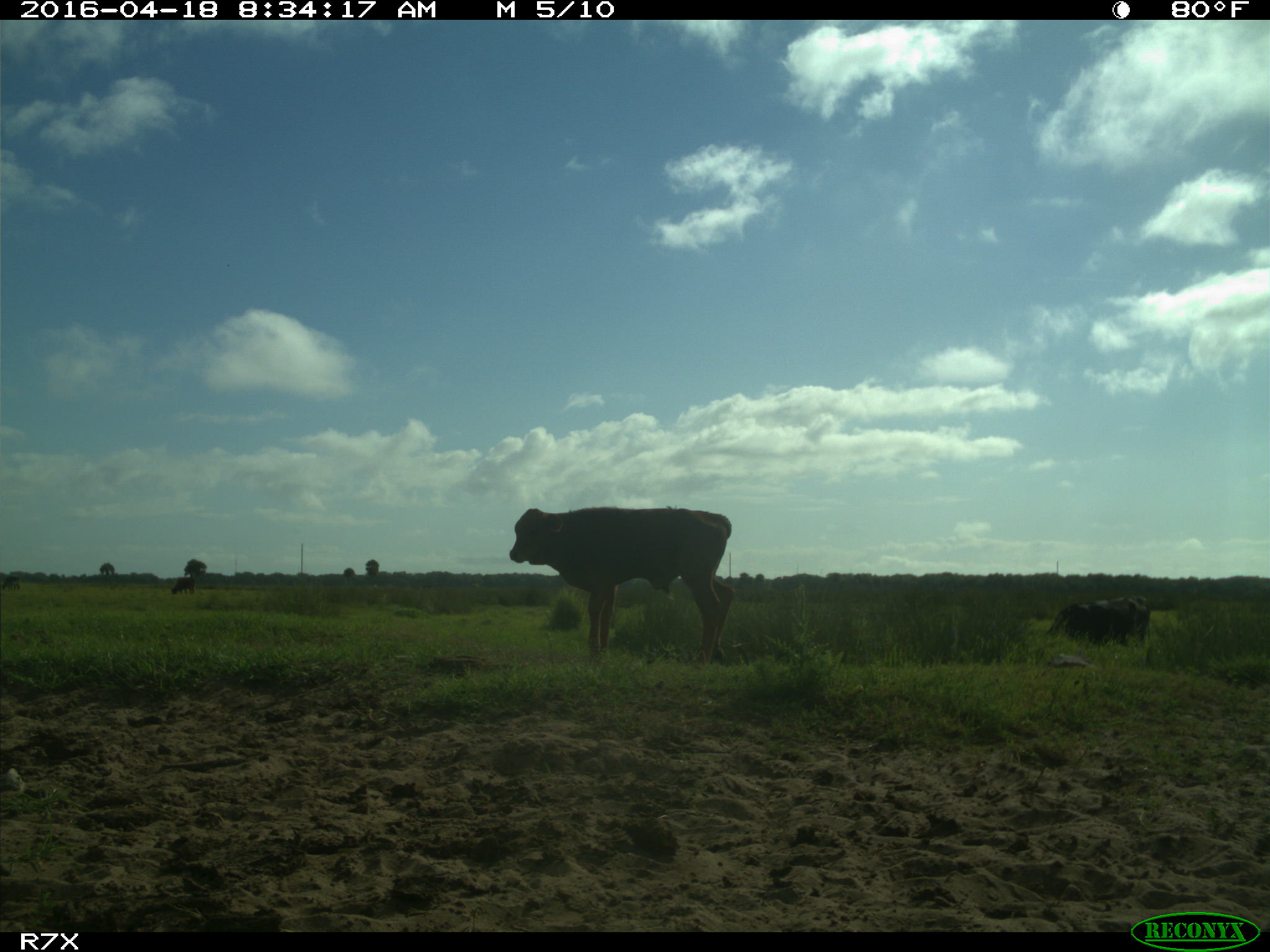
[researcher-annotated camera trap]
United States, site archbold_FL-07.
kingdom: Animalia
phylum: Chordata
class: Mammalia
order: Artiodactyla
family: Bovidae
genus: Bos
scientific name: Bos taurus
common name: domestic cow